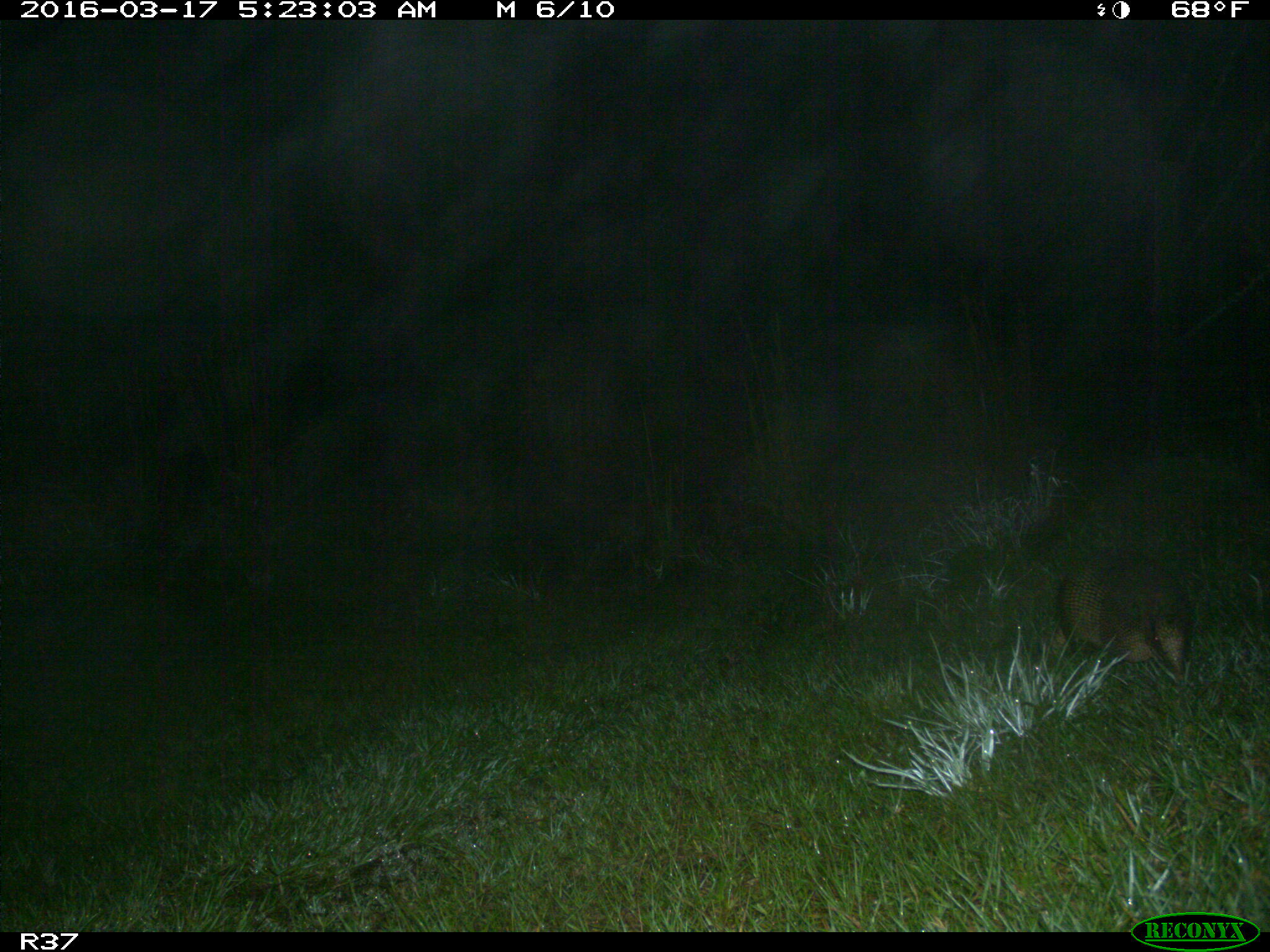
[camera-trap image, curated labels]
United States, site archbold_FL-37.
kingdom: Animalia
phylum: Chordata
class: Mammalia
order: Cingulata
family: Dasypodidae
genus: Dasypus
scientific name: Dasypus novemcinctus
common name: nine-banded armadillo